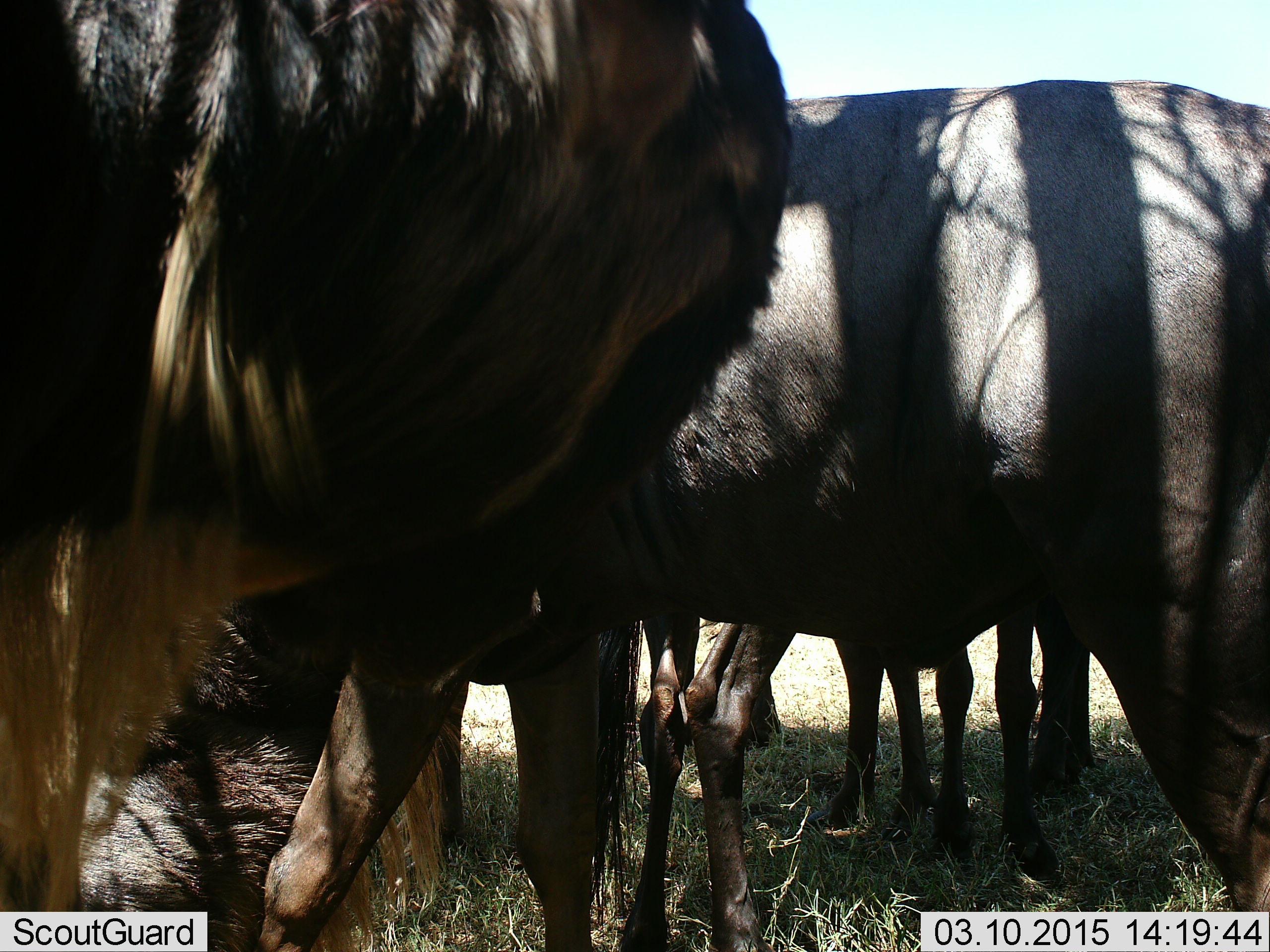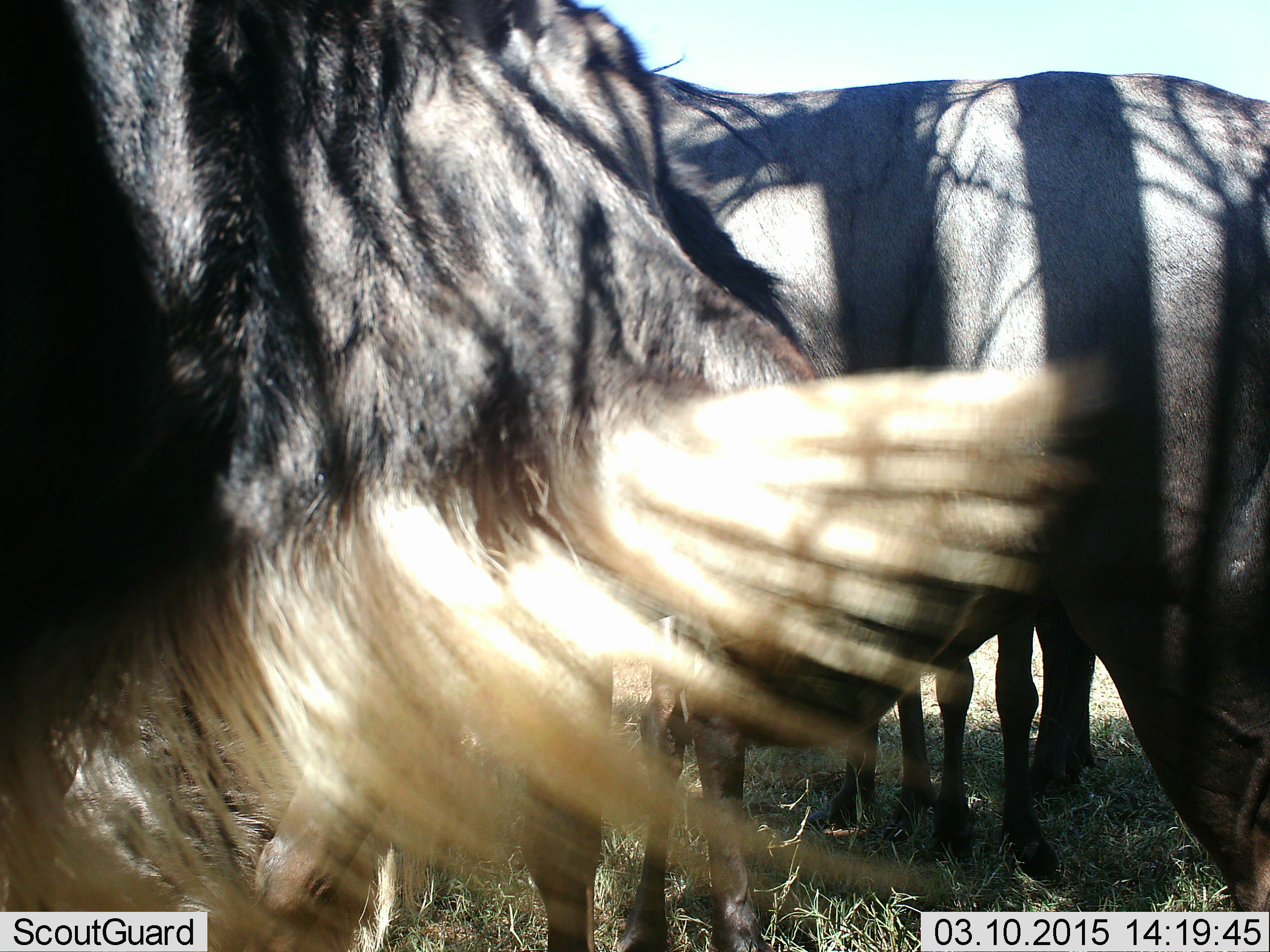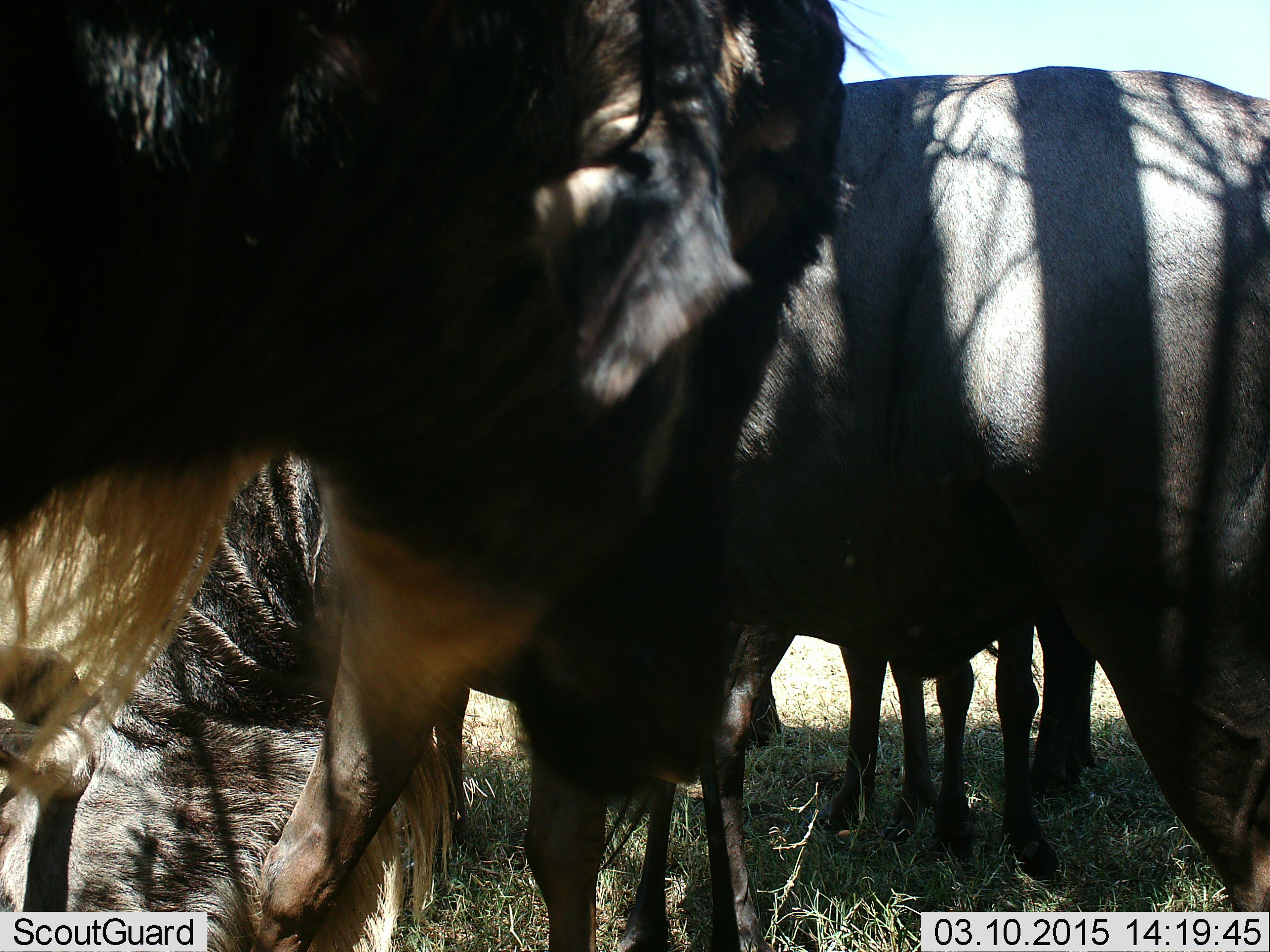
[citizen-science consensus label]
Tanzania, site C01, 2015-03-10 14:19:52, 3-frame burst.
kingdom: Animalia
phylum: Chordata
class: Mammalia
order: Artiodactyla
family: Bovidae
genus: Connochaetes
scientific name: Connochaetes taurinus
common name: blue wildebeest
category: wildebeest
Wildebeest (blue wildebeest) (Connochaetes taurinus), count 4. Behavior (volunteer vote fractions): standing 100%, resting 30%, moving 10%, interacting 10%. Young present (vote fraction): 10%. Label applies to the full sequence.